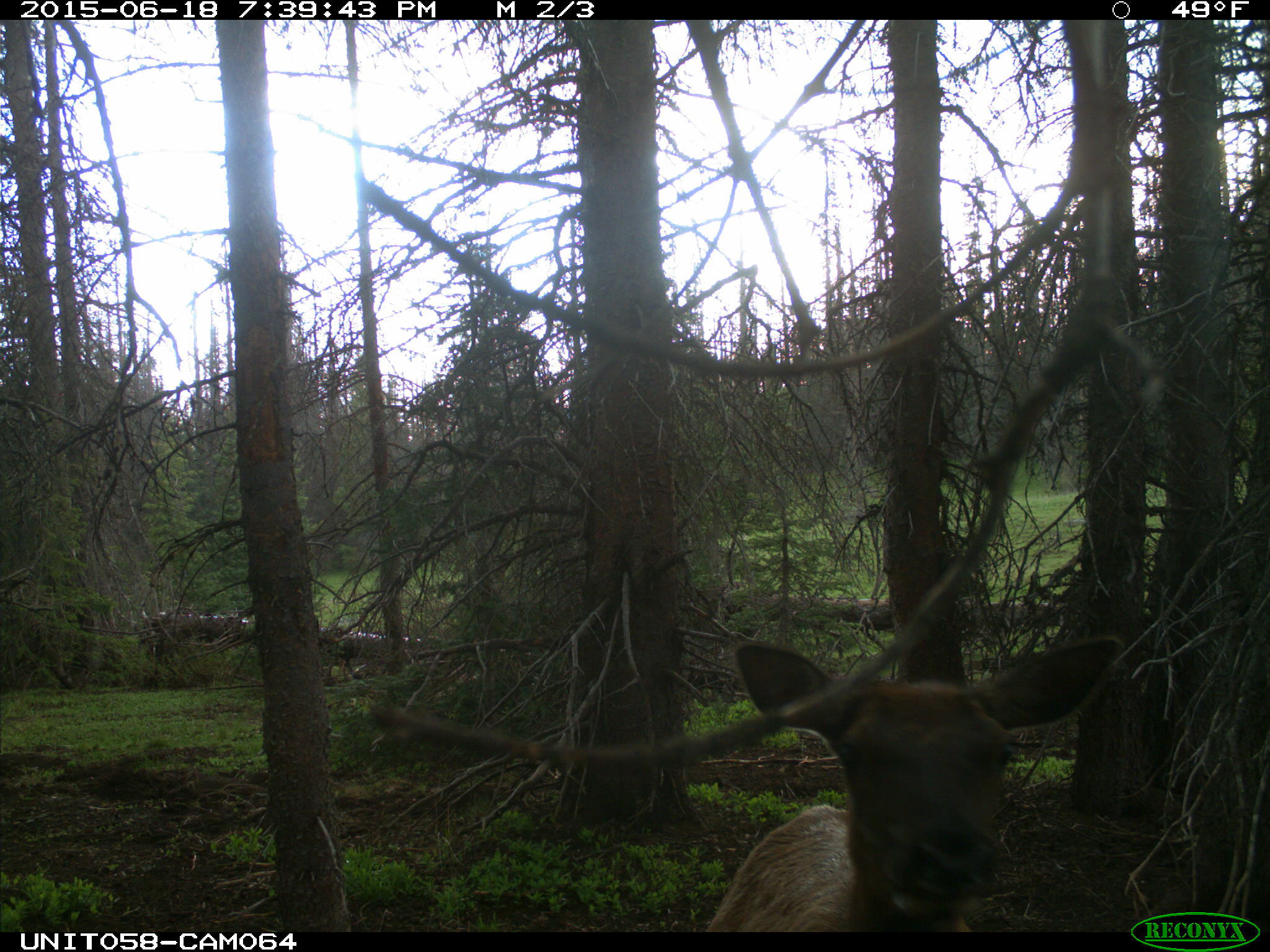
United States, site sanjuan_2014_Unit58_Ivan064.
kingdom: Animalia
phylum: Chordata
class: Mammalia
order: Artiodactyla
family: Cervidae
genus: Cervus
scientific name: Cervus elaphus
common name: red deer